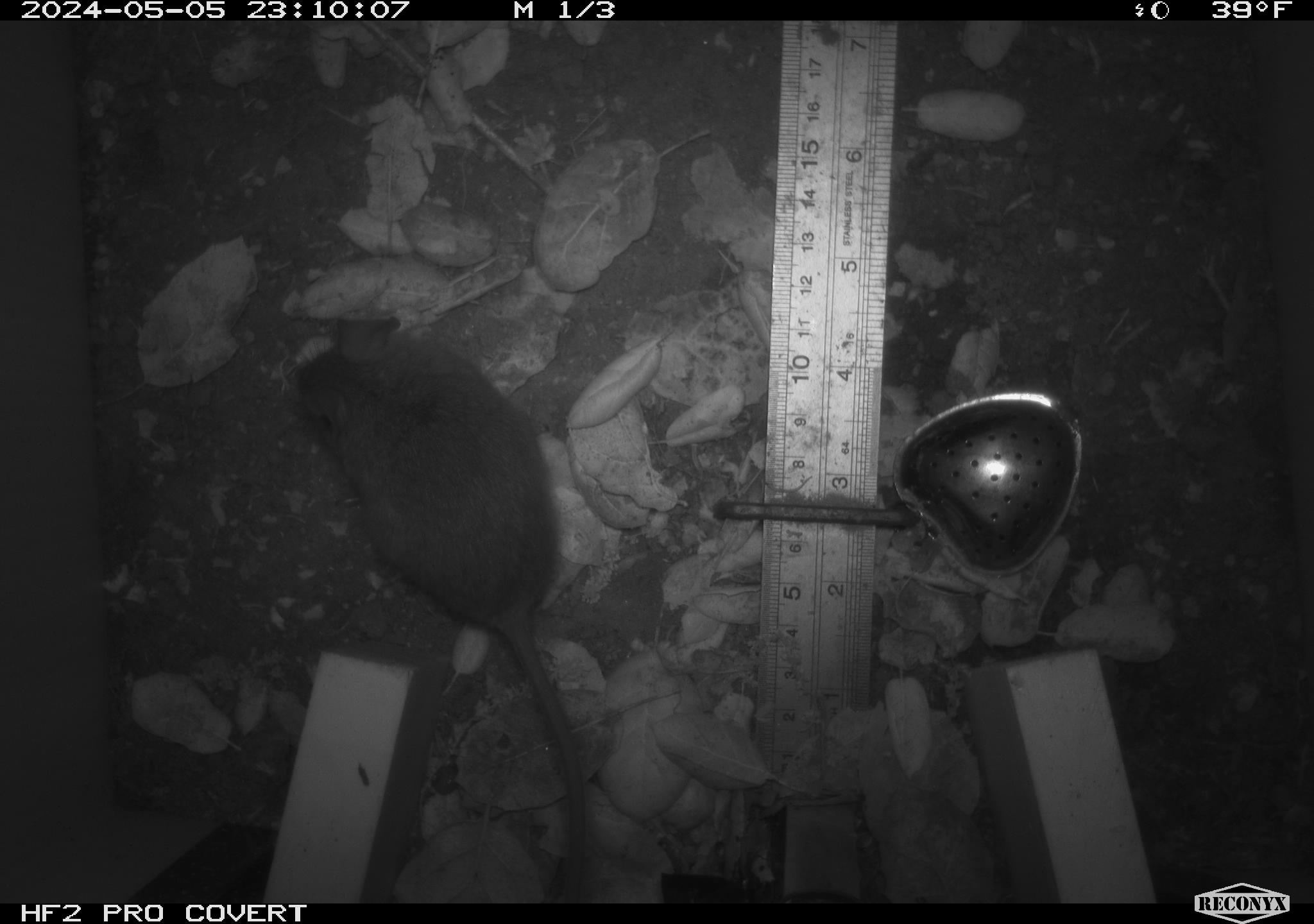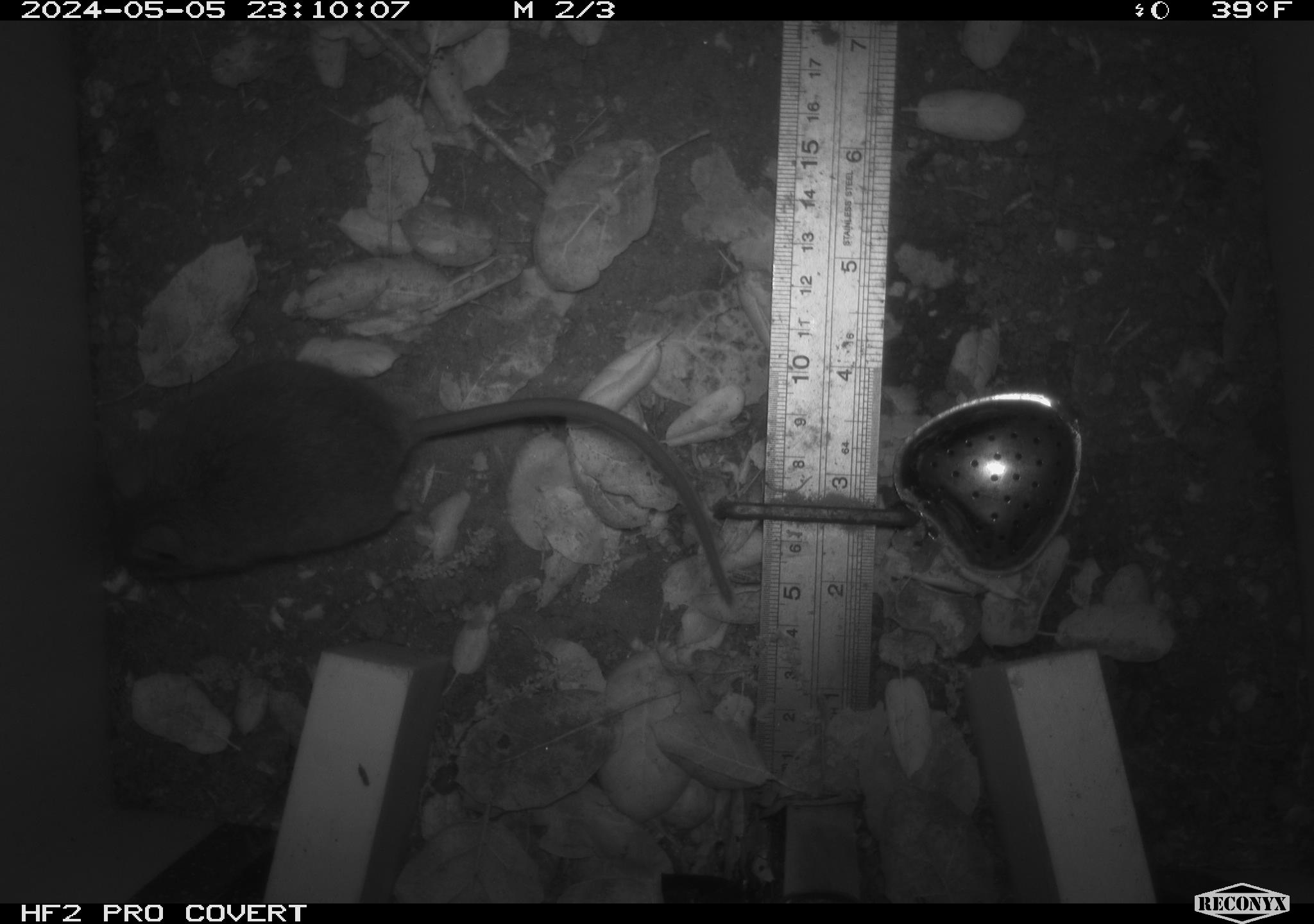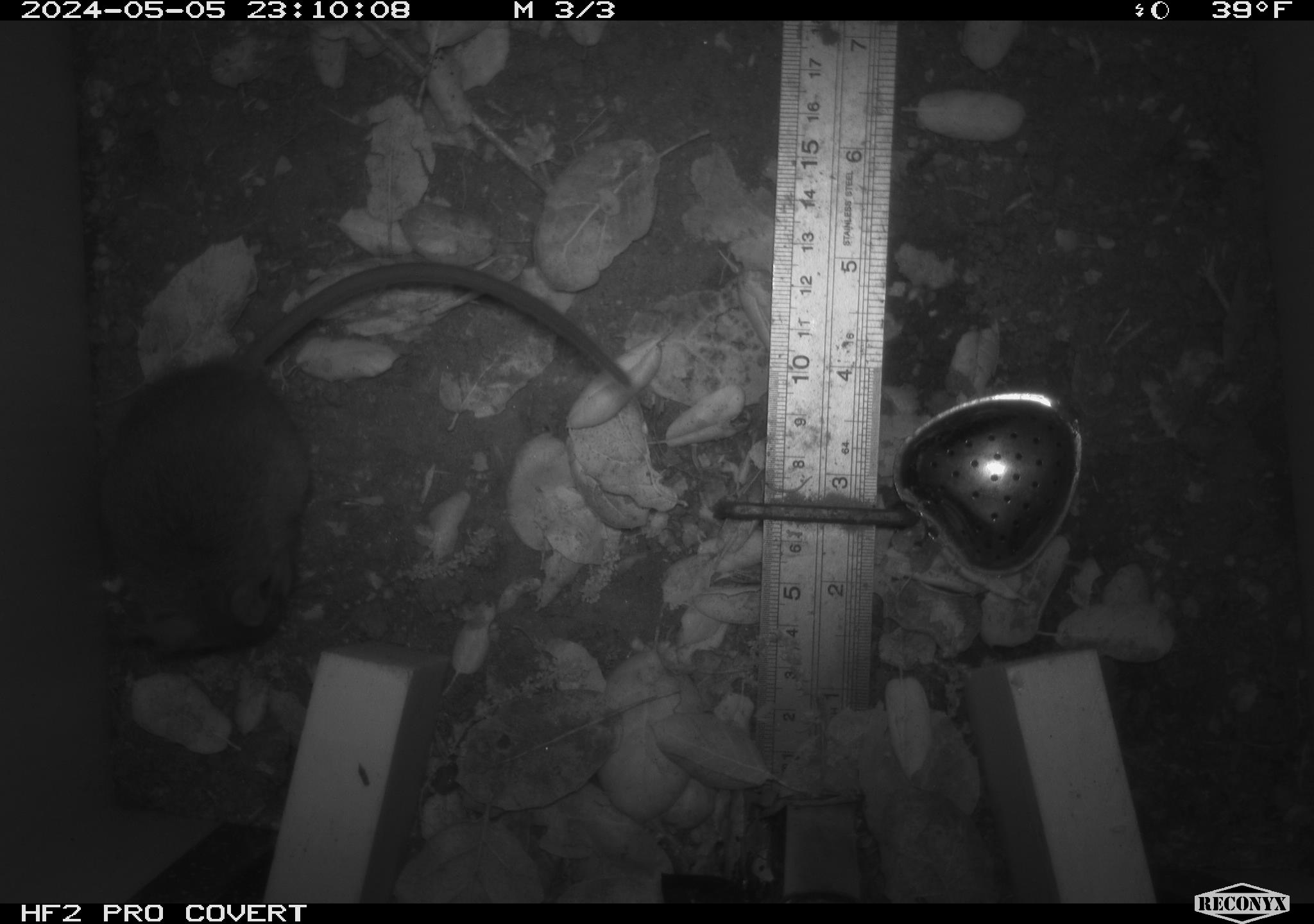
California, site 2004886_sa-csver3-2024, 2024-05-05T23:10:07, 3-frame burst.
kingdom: Animalia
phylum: Chordata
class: Mammalia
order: Rodentia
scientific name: Rodentia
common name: rodent